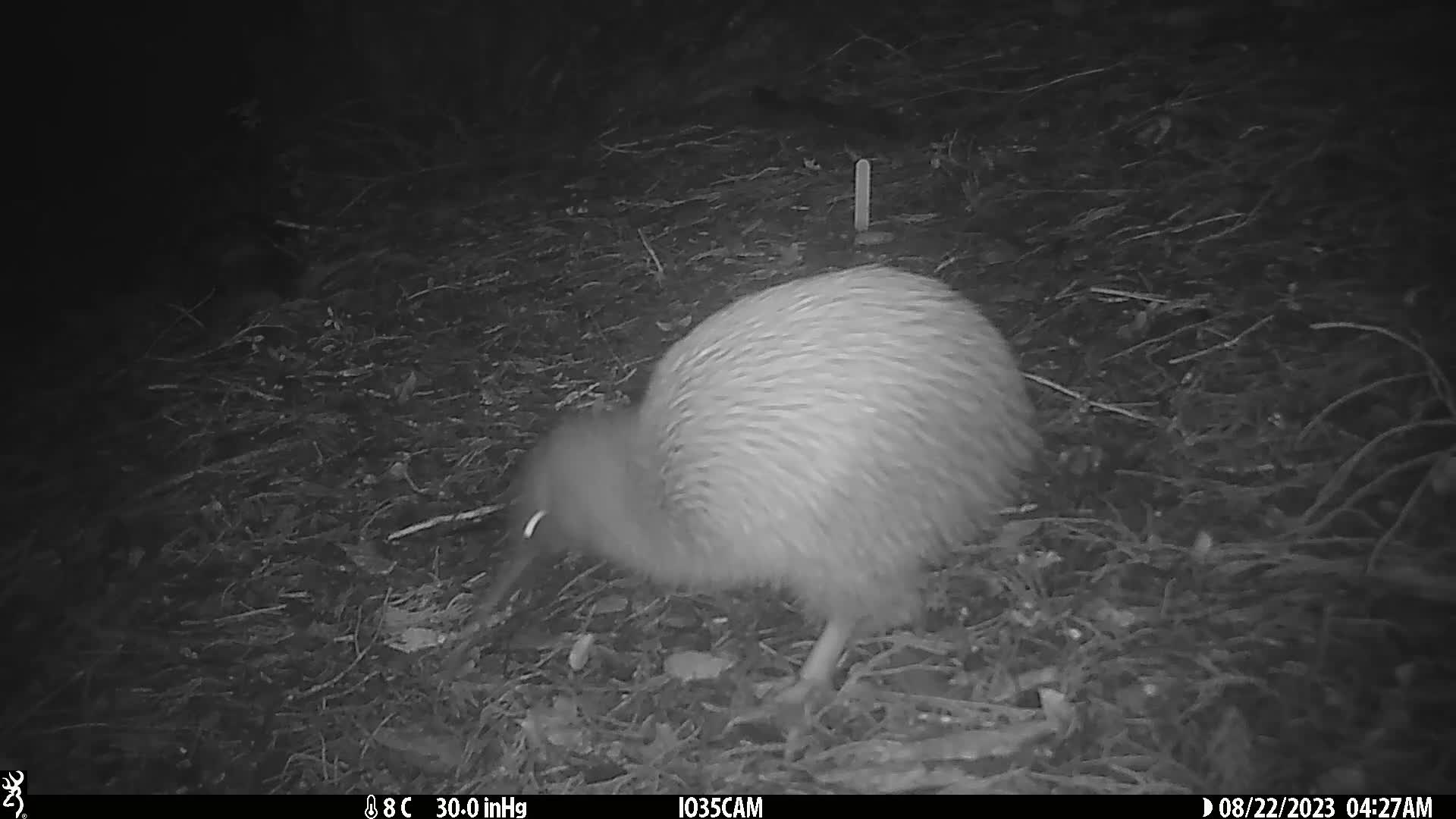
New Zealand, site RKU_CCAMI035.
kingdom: Animalia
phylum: Chordata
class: Aves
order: Apterygiformes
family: Apterygidae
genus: Apteryx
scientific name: Apteryx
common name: kiwi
Kiwi (Apteryx).